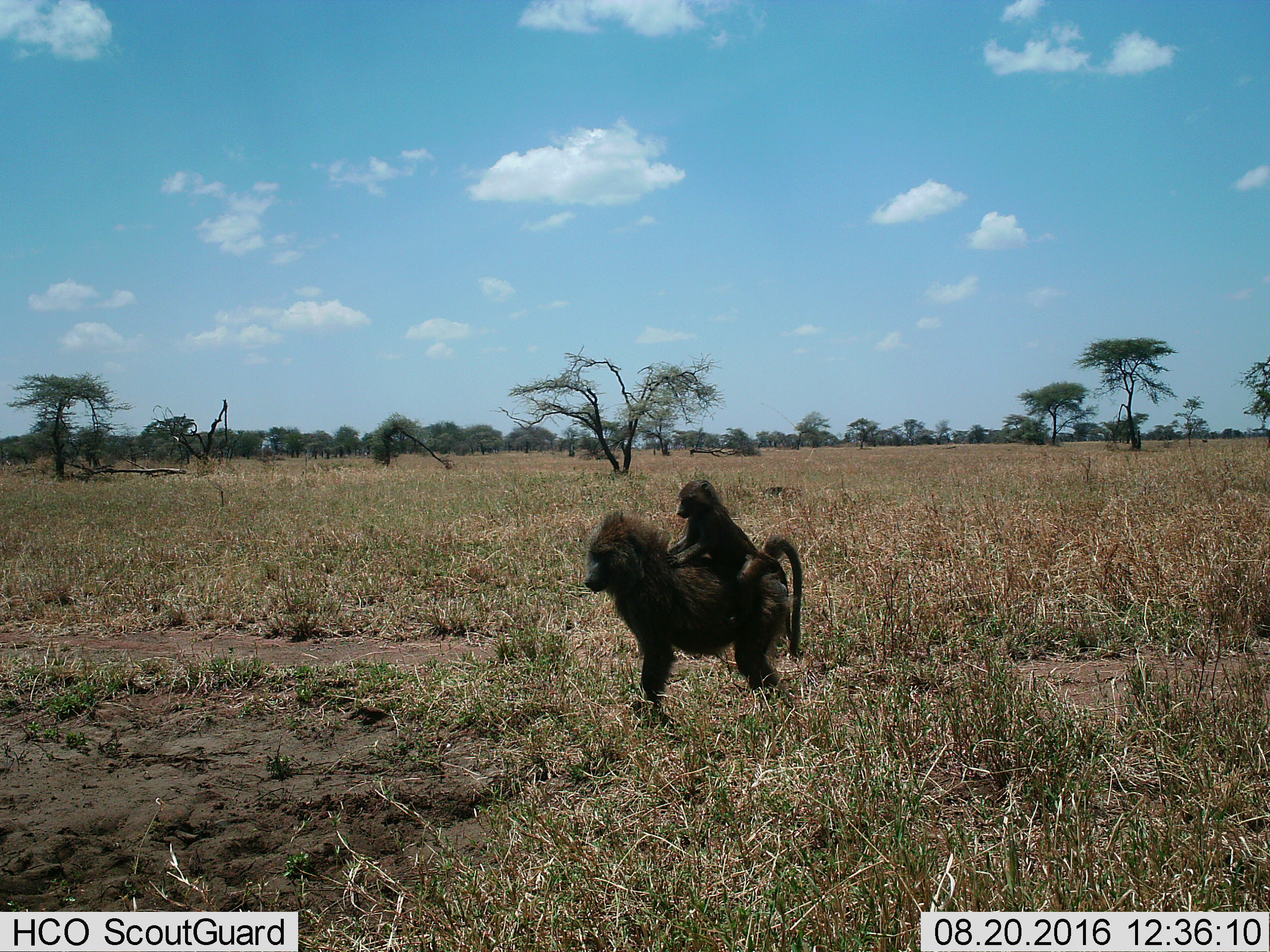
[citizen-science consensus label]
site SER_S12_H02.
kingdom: Animalia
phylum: Chordata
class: Mammalia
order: Primates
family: Cercopithecidae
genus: Papio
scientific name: Papio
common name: baboon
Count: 2.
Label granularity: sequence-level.